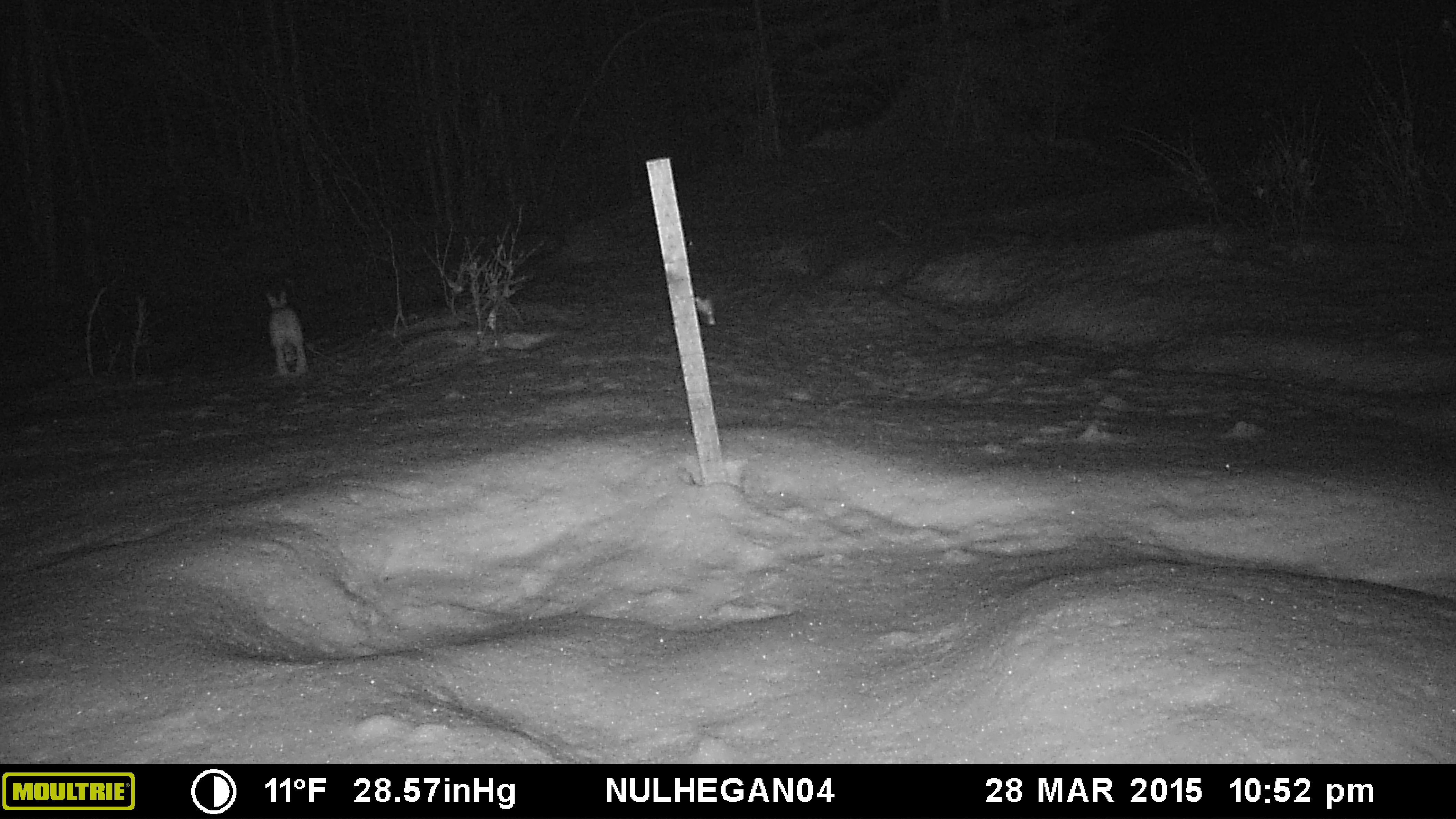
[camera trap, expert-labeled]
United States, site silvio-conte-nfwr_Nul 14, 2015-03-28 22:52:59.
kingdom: Animalia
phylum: Chordata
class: Mammalia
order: Lagomorpha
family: Leporidae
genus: Lepus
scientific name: Lepus americanus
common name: snowshoe hare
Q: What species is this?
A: Snowshoe hare (Lepus americanus).